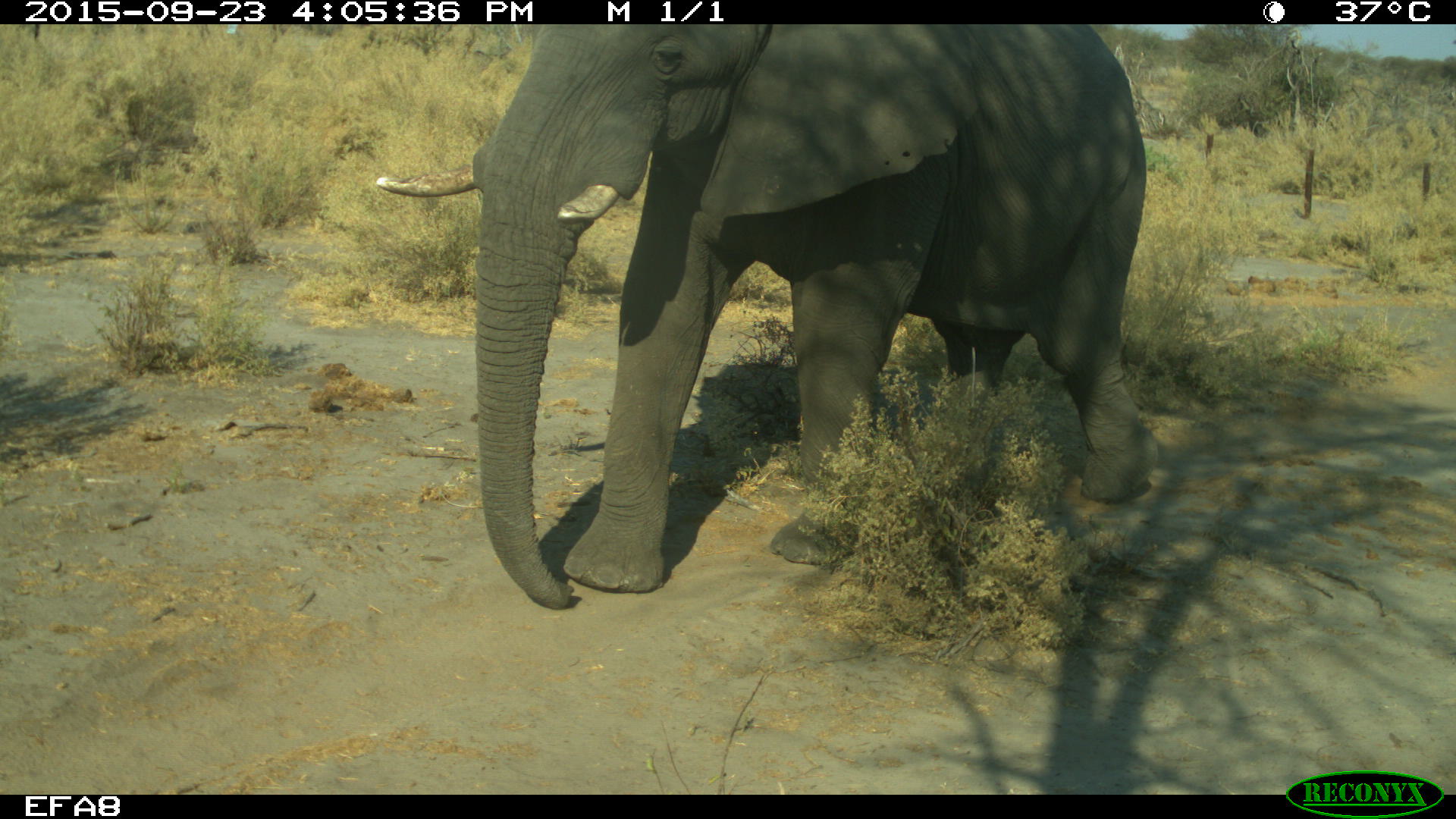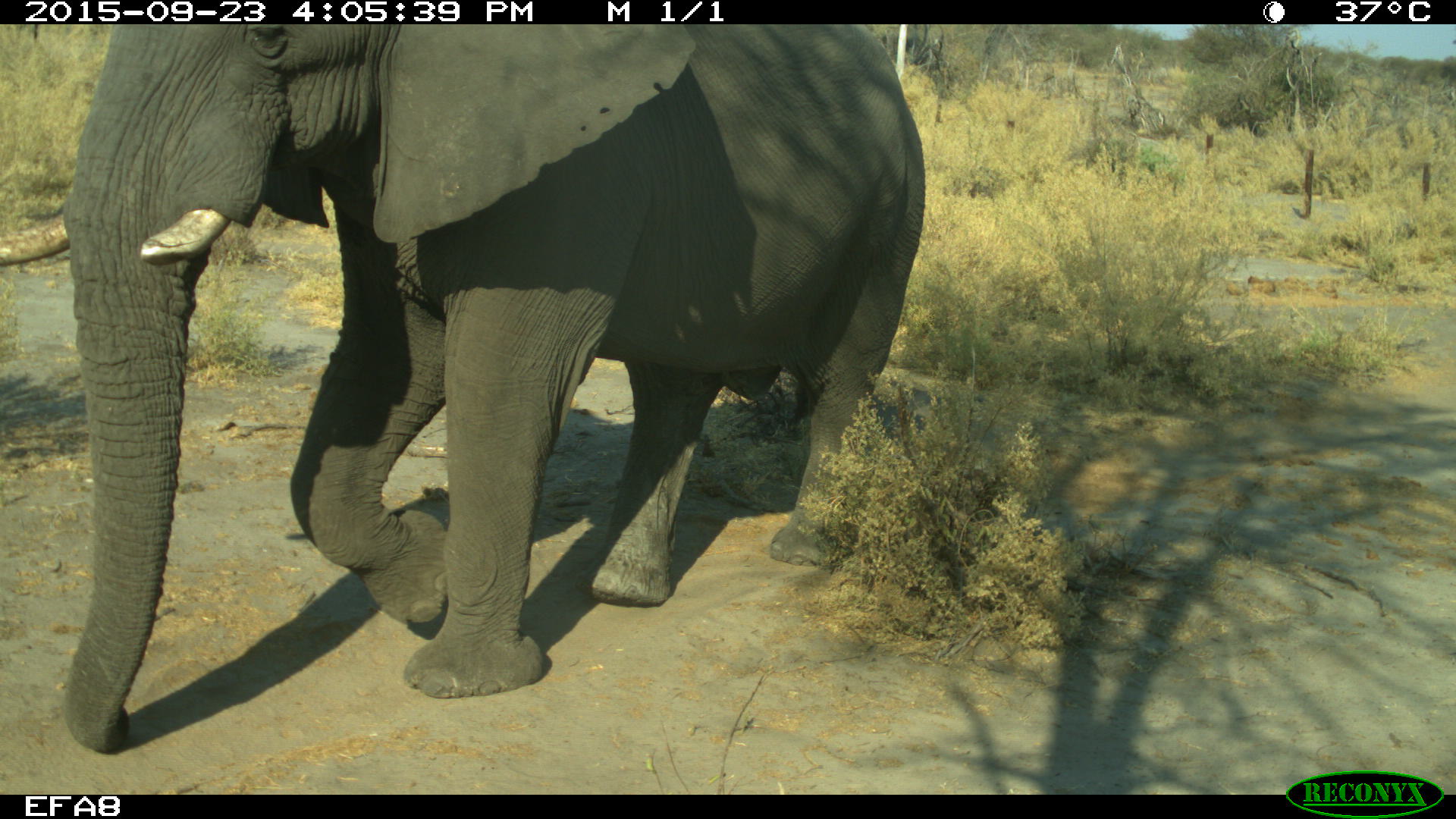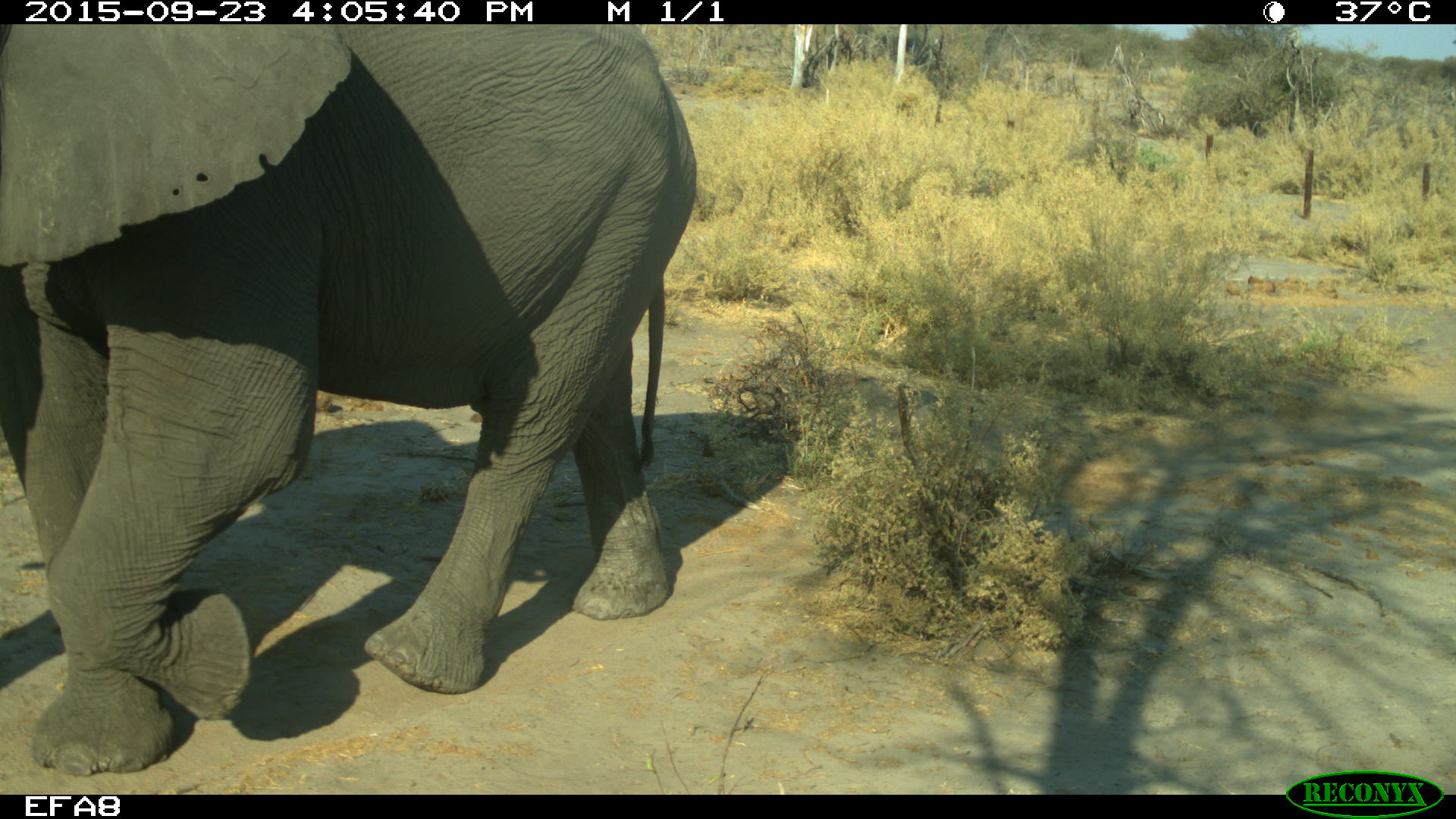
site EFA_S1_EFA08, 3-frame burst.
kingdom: Animalia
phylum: Chordata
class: Mammalia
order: Proboscidea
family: Elephantidae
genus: Loxodonta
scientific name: Loxodonta africana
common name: african bush elephant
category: elephant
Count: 1.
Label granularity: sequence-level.